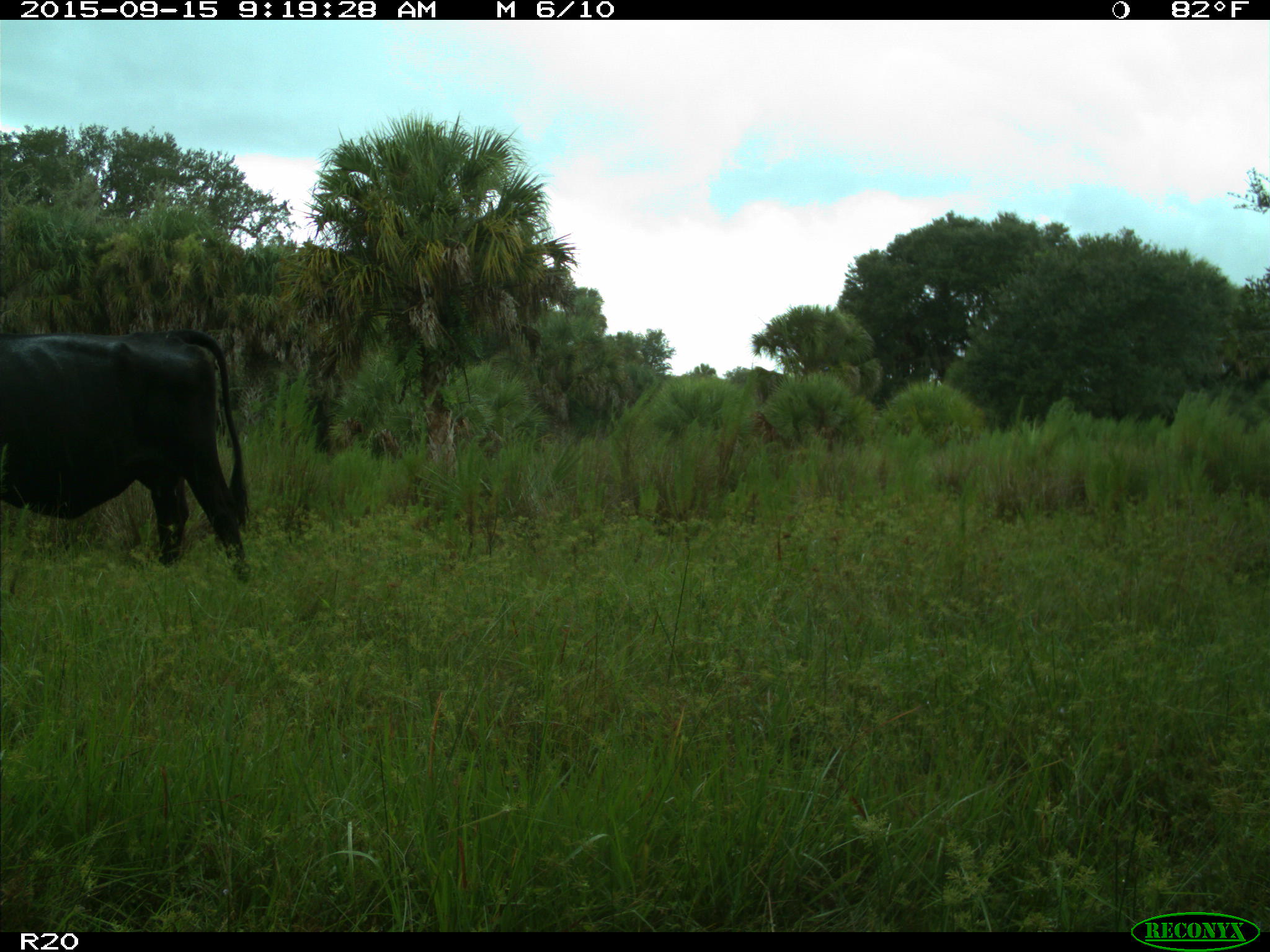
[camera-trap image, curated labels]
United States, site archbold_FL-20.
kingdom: Animalia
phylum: Chordata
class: Mammalia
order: Artiodactyla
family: Bovidae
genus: Bos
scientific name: Bos taurus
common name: domestic cow